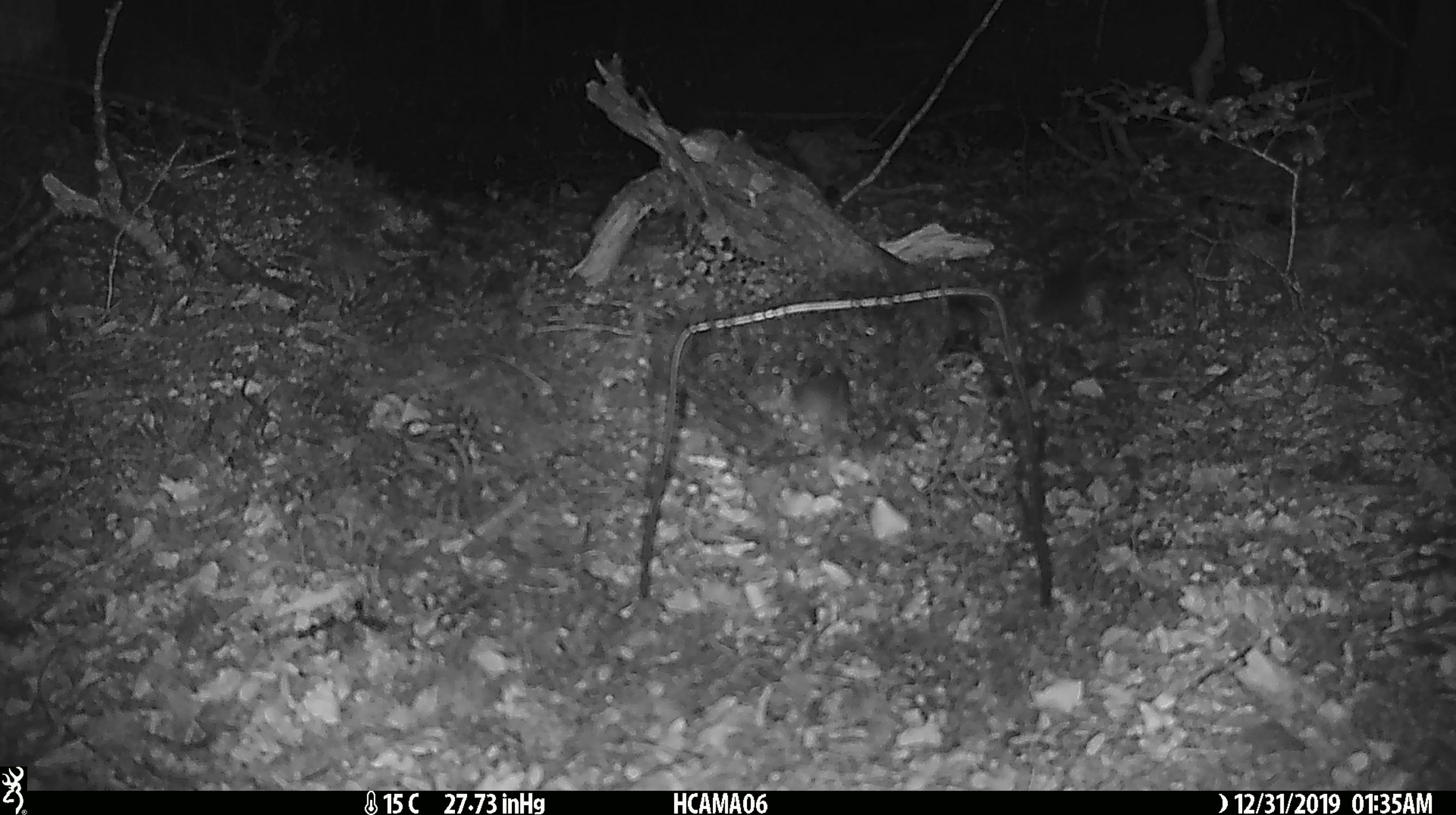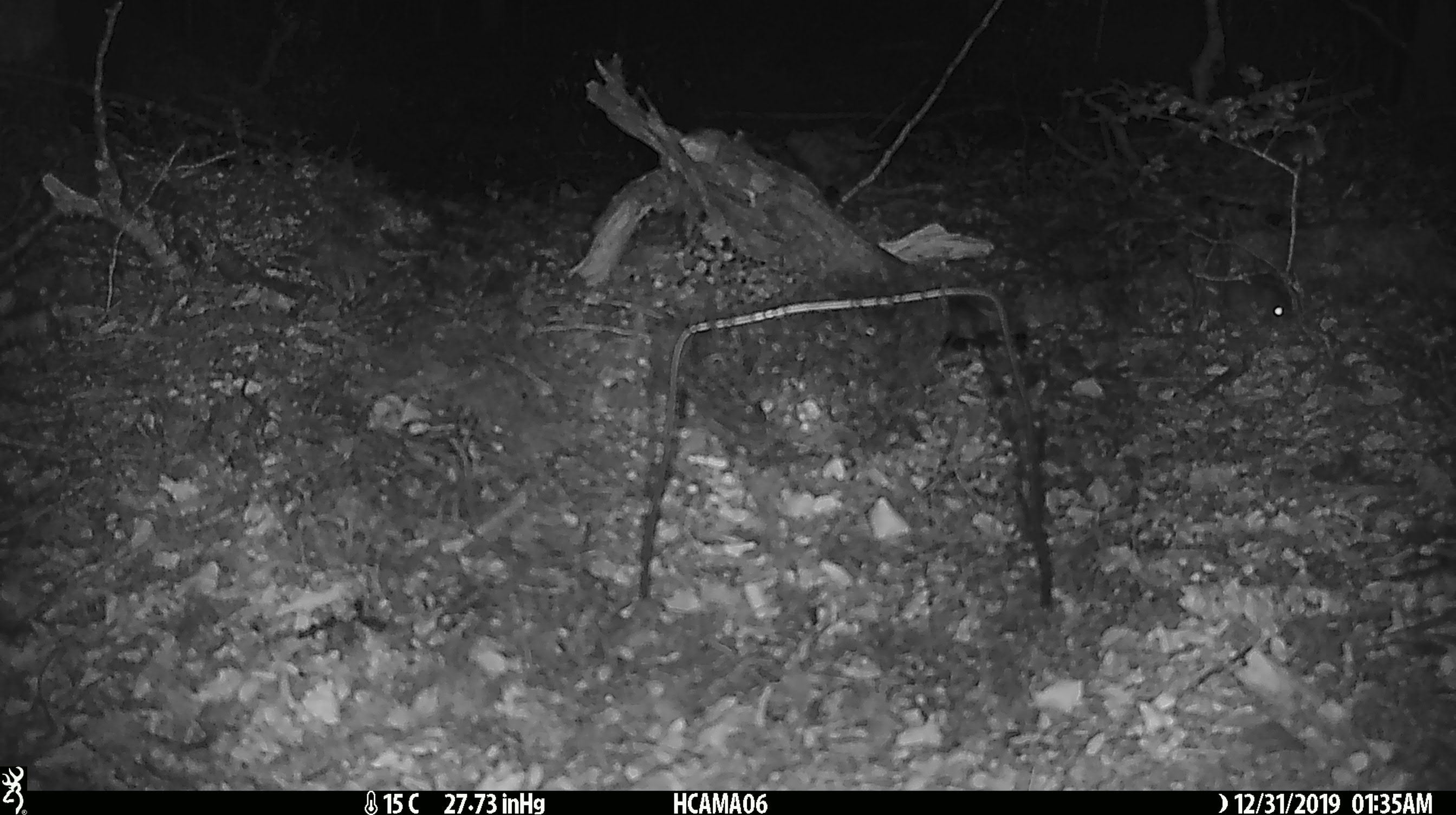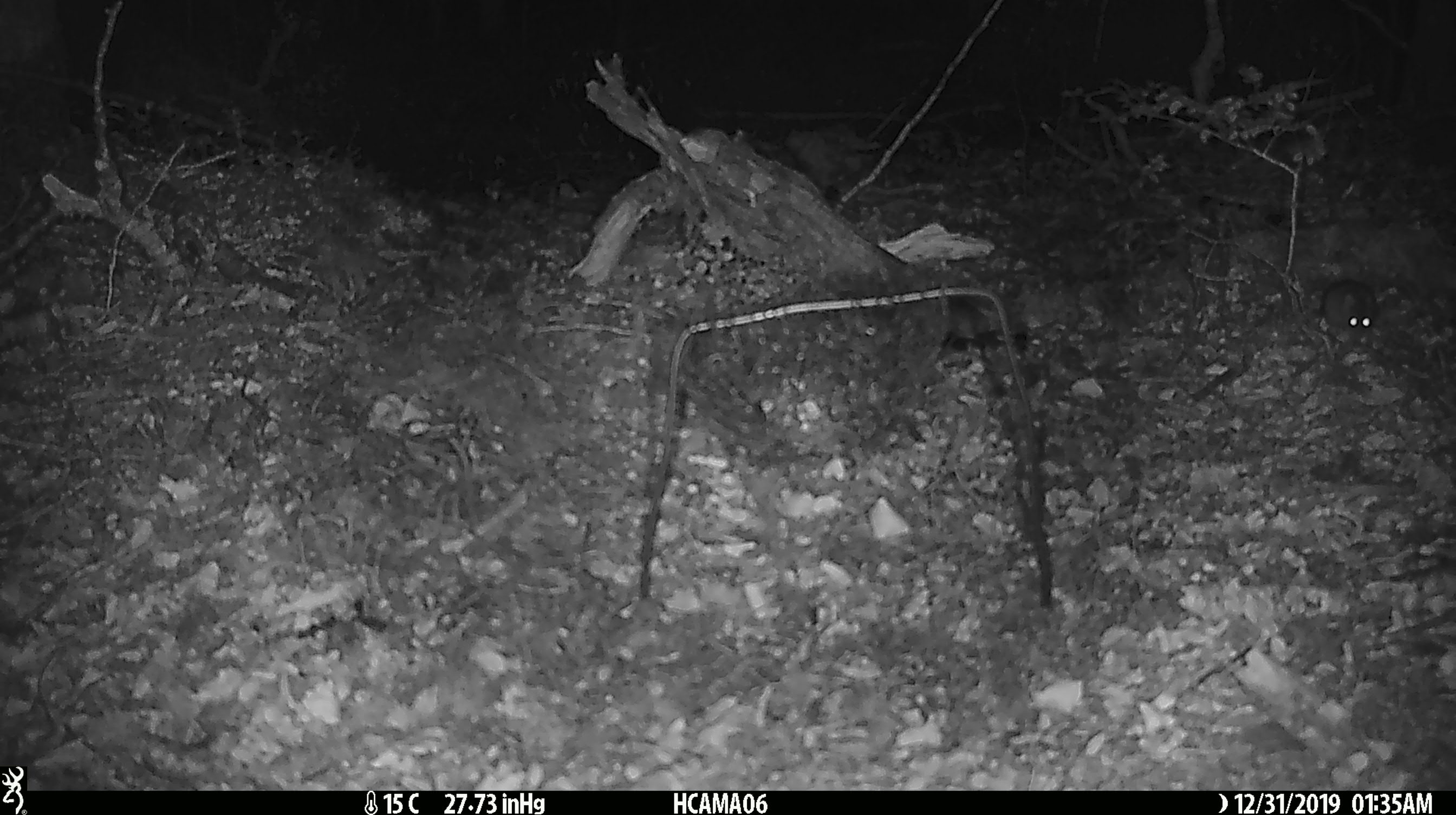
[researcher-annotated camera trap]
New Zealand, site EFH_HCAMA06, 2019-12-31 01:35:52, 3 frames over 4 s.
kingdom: Animalia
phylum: Chordata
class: Mammalia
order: Rodentia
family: Muridae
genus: Mus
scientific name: Mus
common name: mouse